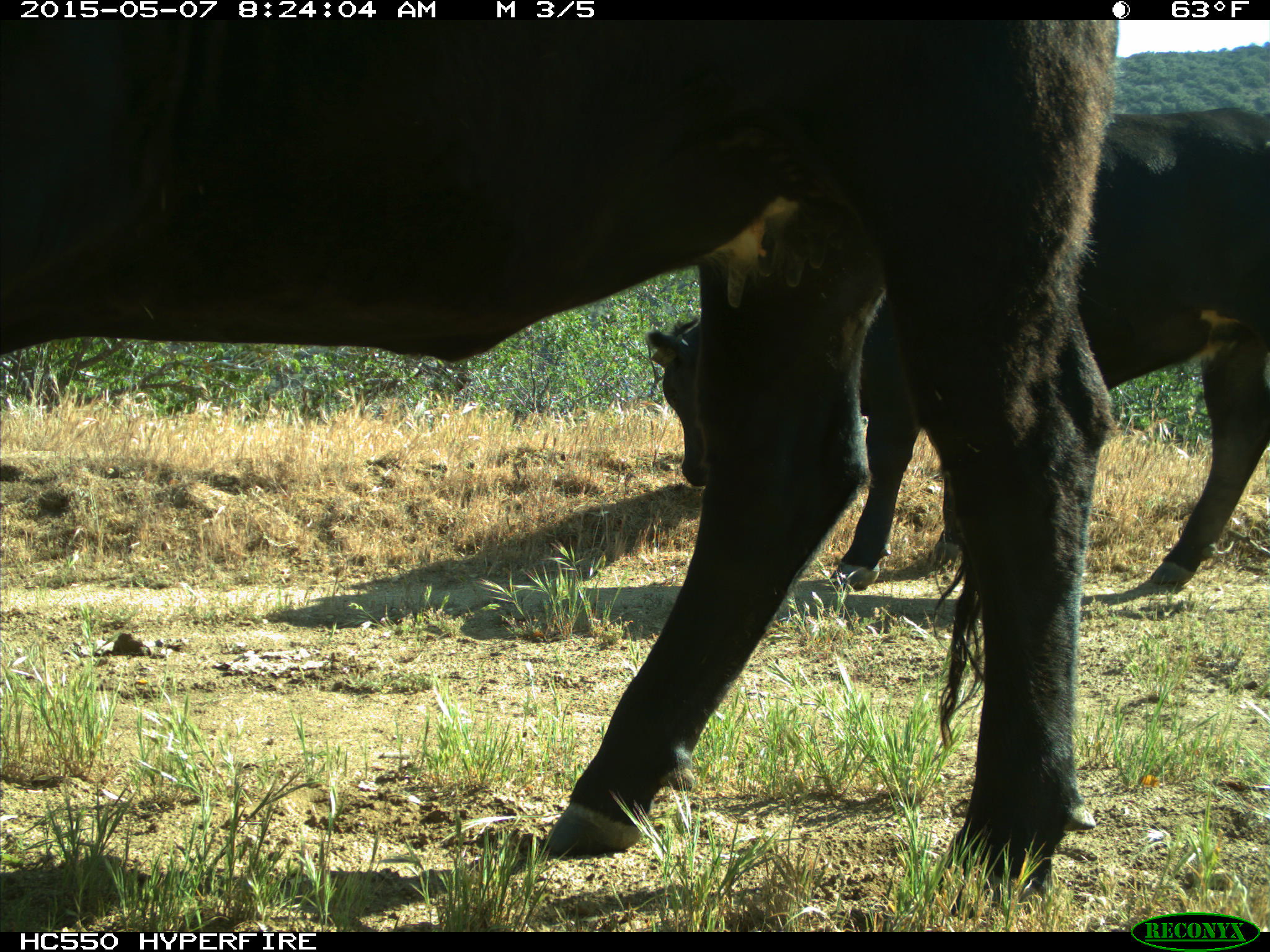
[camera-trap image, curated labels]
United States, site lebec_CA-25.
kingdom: Animalia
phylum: Chordata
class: Mammalia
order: Artiodactyla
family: Bovidae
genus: Bos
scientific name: Bos taurus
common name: domestic cow